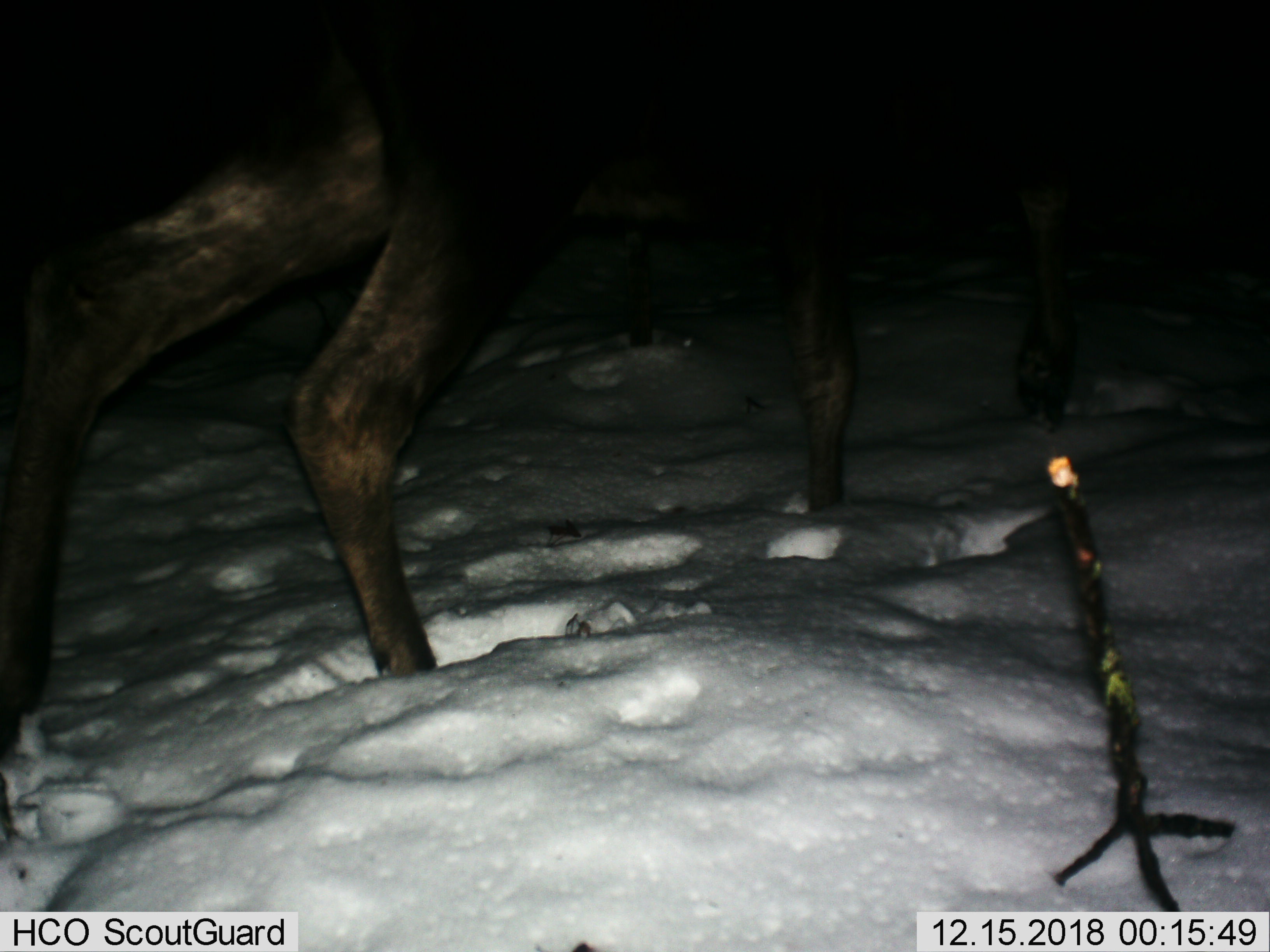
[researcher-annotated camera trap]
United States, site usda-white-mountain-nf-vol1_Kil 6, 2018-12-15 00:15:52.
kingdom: Animalia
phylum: Chordata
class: Mammalia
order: Artiodactyla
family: Cervidae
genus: Alces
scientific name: Alces alces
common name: moose